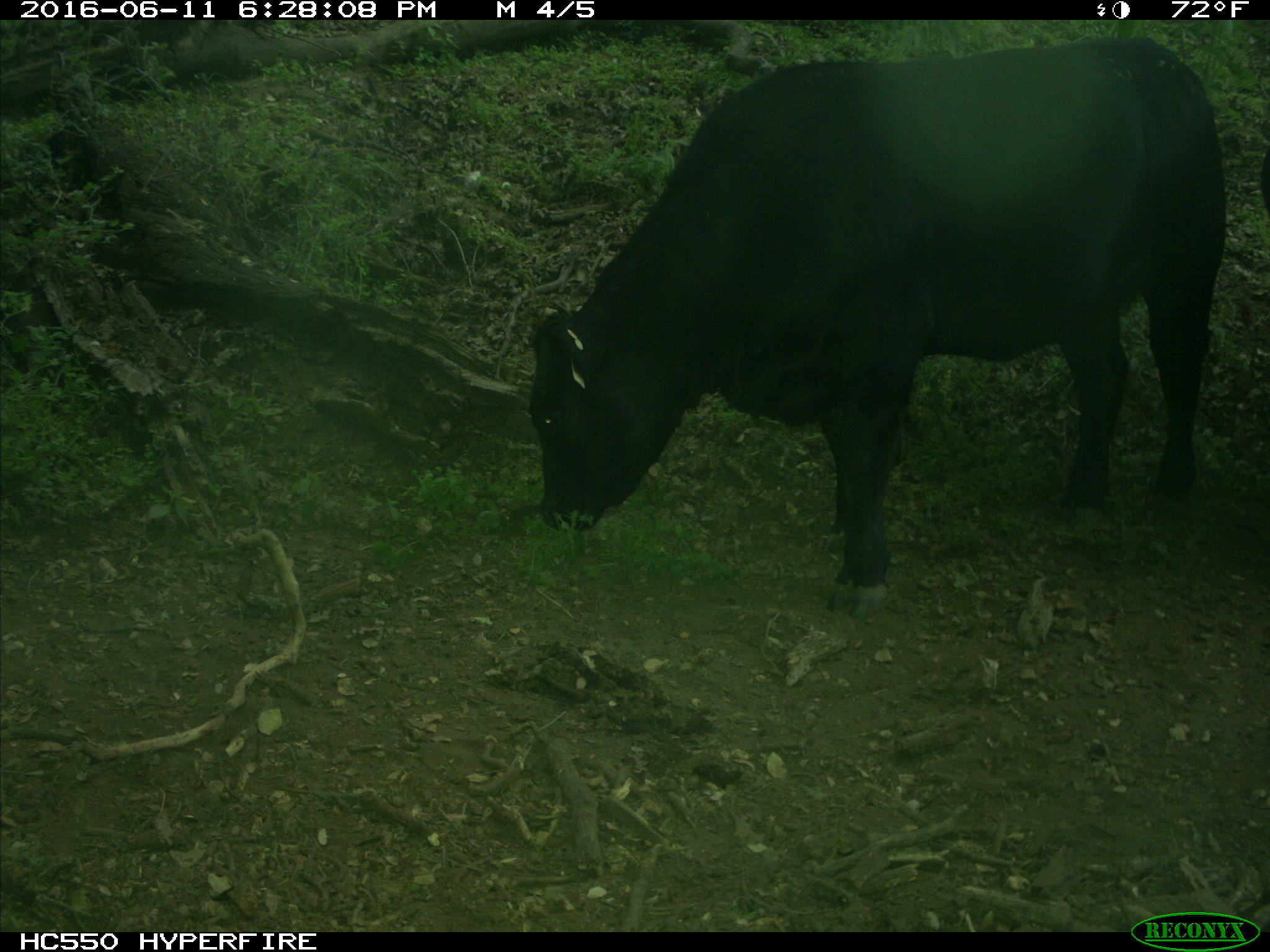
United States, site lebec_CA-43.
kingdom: Animalia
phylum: Chordata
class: Mammalia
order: Artiodactyla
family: Bovidae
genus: Bos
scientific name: Bos taurus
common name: domestic cow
Bos taurus (domestic cow).